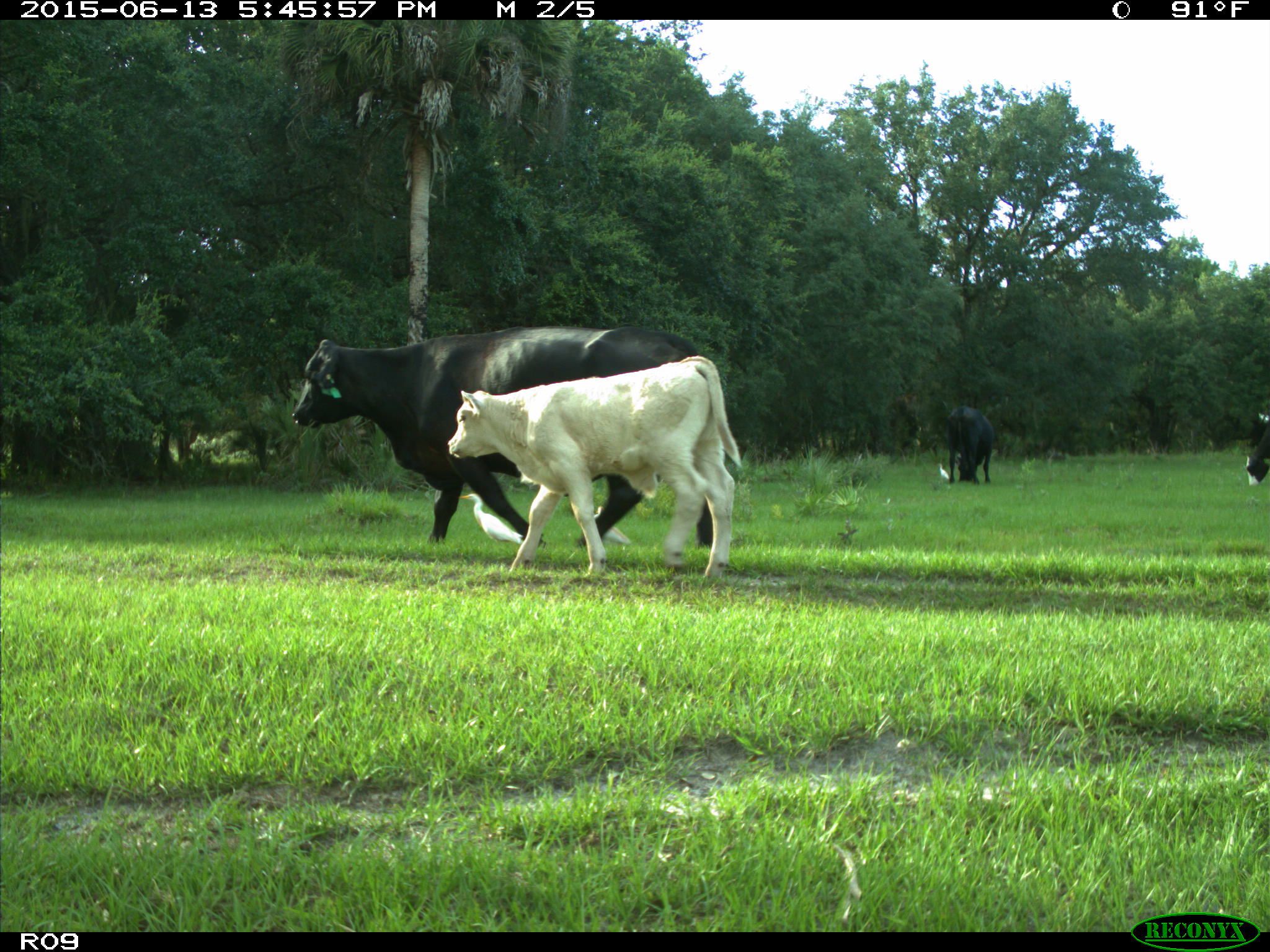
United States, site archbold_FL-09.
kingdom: Animalia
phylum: Chordata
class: Mammalia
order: Artiodactyla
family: Bovidae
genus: Bos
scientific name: Bos taurus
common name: domestic cow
Bos taurus (domestic cow).